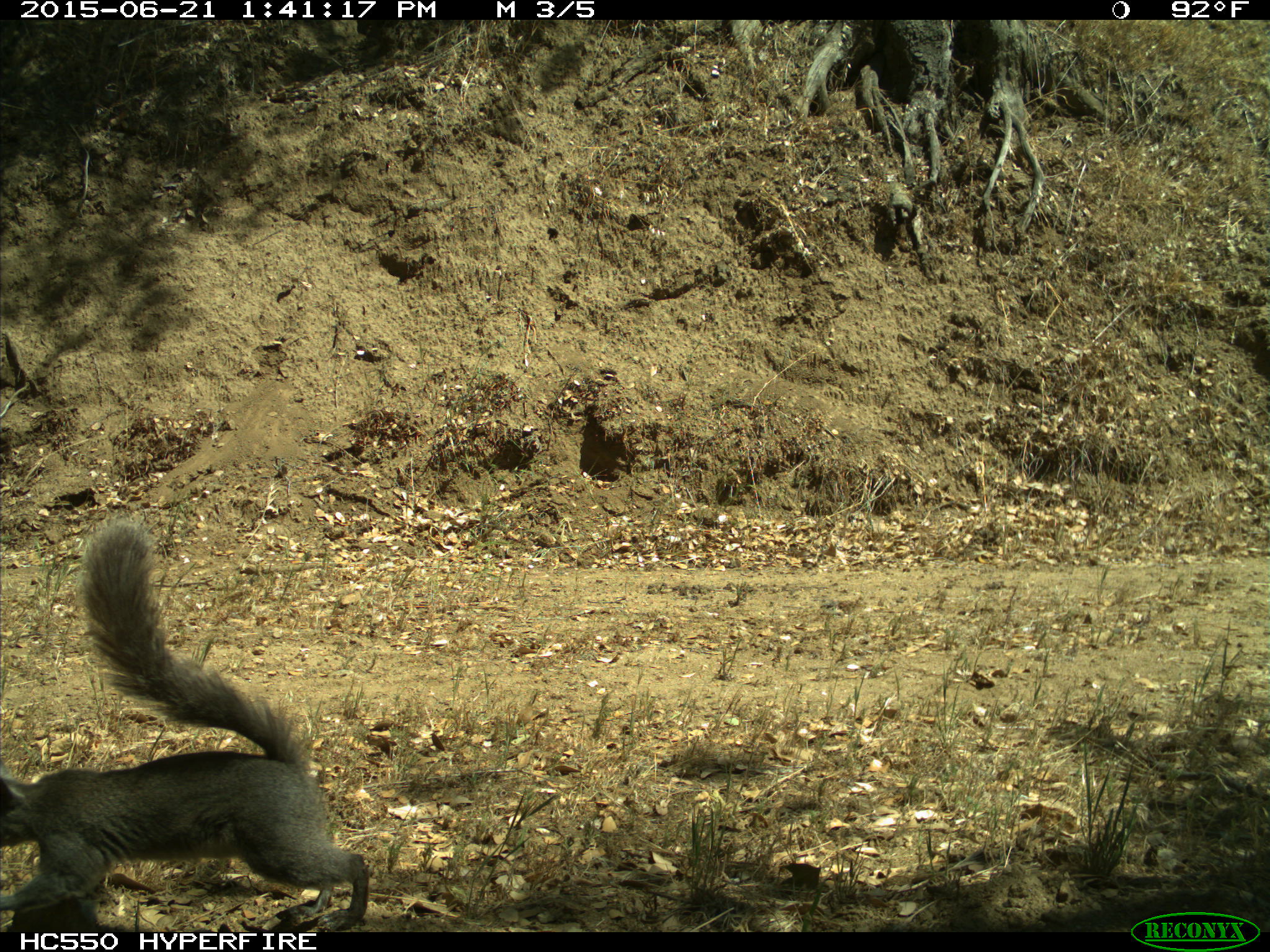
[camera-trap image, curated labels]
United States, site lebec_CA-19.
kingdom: Animalia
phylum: Chordata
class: Mammalia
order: Rodentia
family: Sciuridae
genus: Sciurus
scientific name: Sciurus carolinensis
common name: eastern gray squirrel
Sciurus carolinensis (eastern gray squirrel).